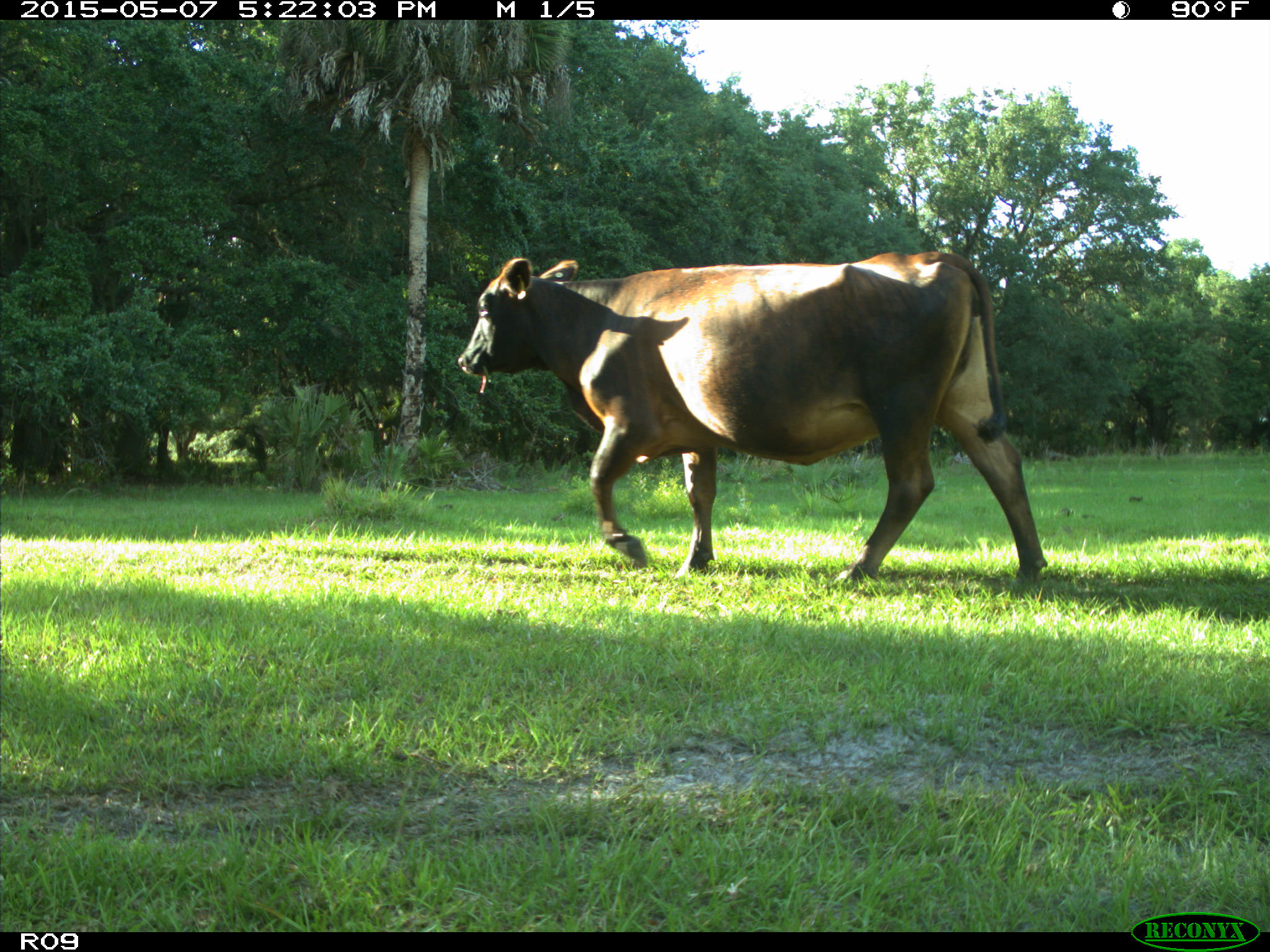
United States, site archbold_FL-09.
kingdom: Animalia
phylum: Chordata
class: Mammalia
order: Artiodactyla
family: Bovidae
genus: Bos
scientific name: Bos taurus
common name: domestic cow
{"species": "Bos taurus (domestic cow)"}